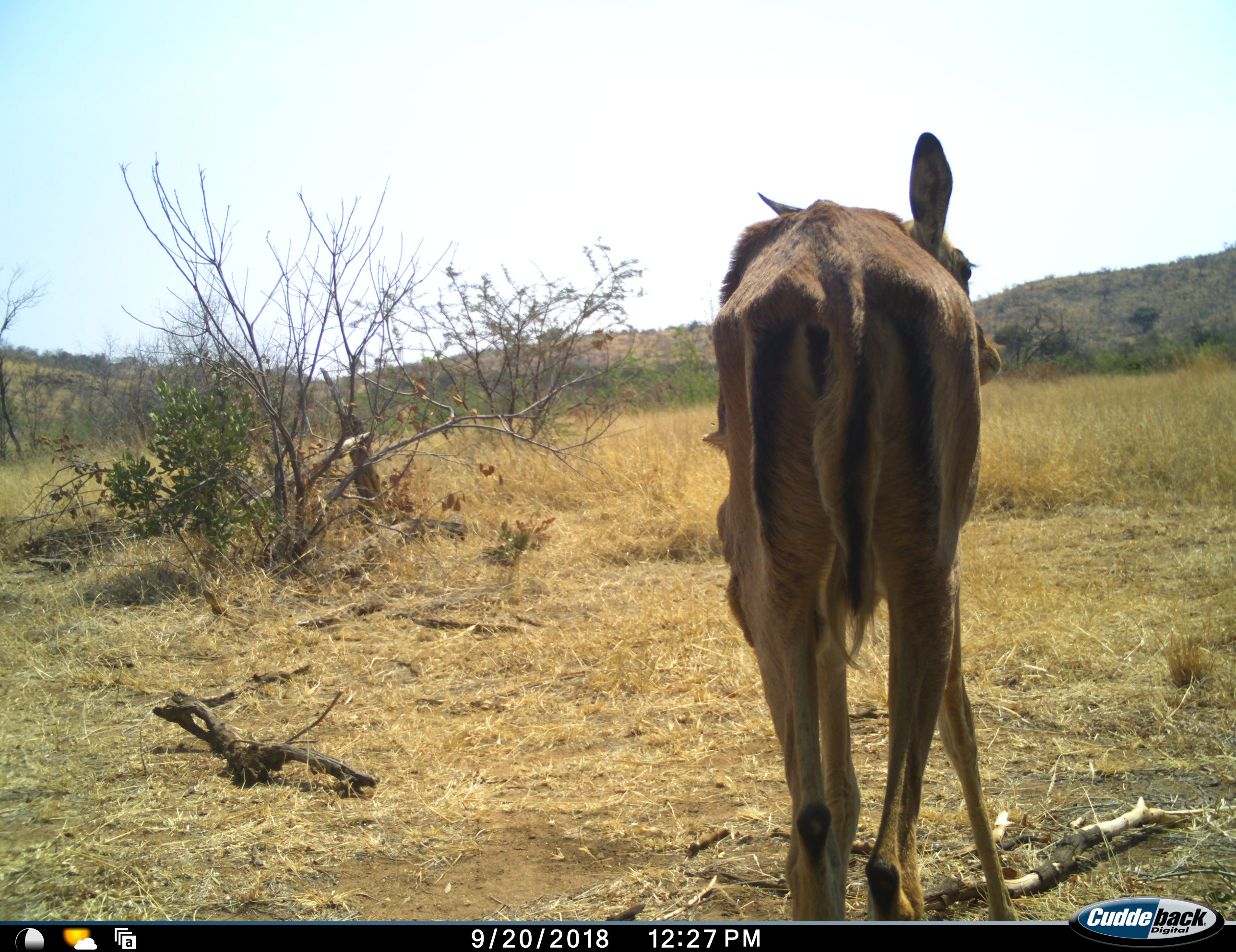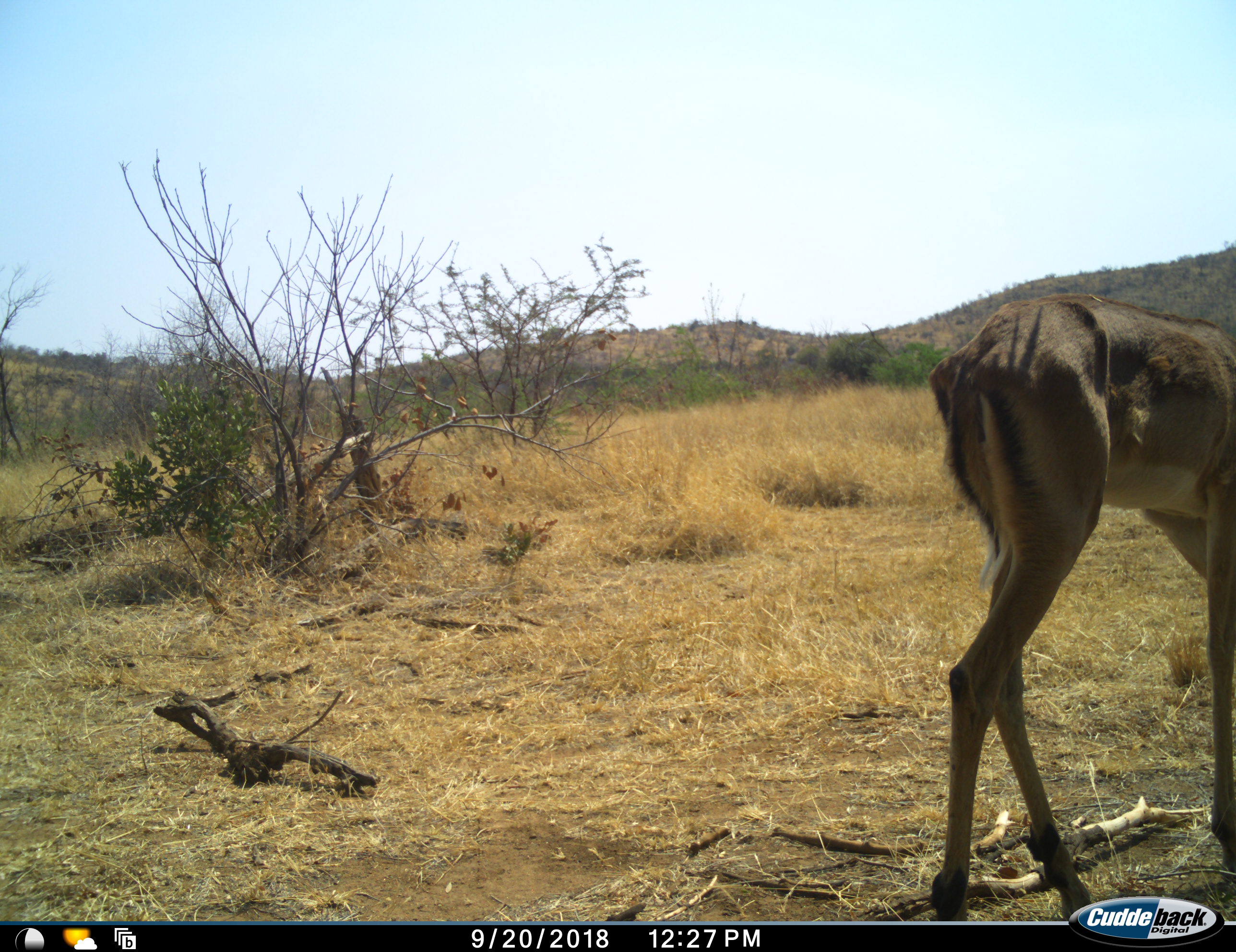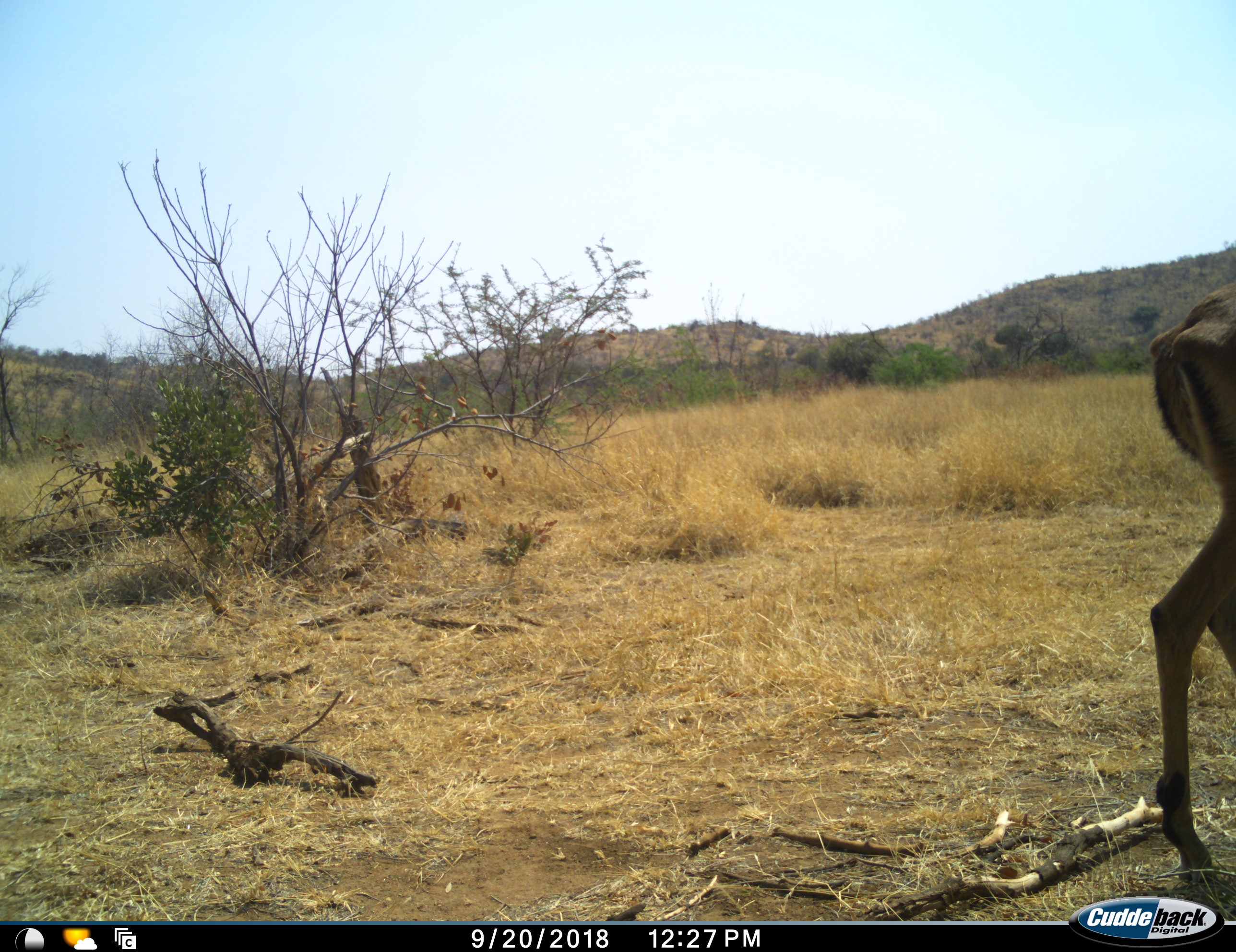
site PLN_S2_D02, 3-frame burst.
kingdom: Animalia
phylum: Chordata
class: Mammalia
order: Artiodactyla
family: Bovidae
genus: Aepyceros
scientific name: Aepyceros melampus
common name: impala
Impala (Aepyceros melampus), count 1. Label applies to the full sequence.